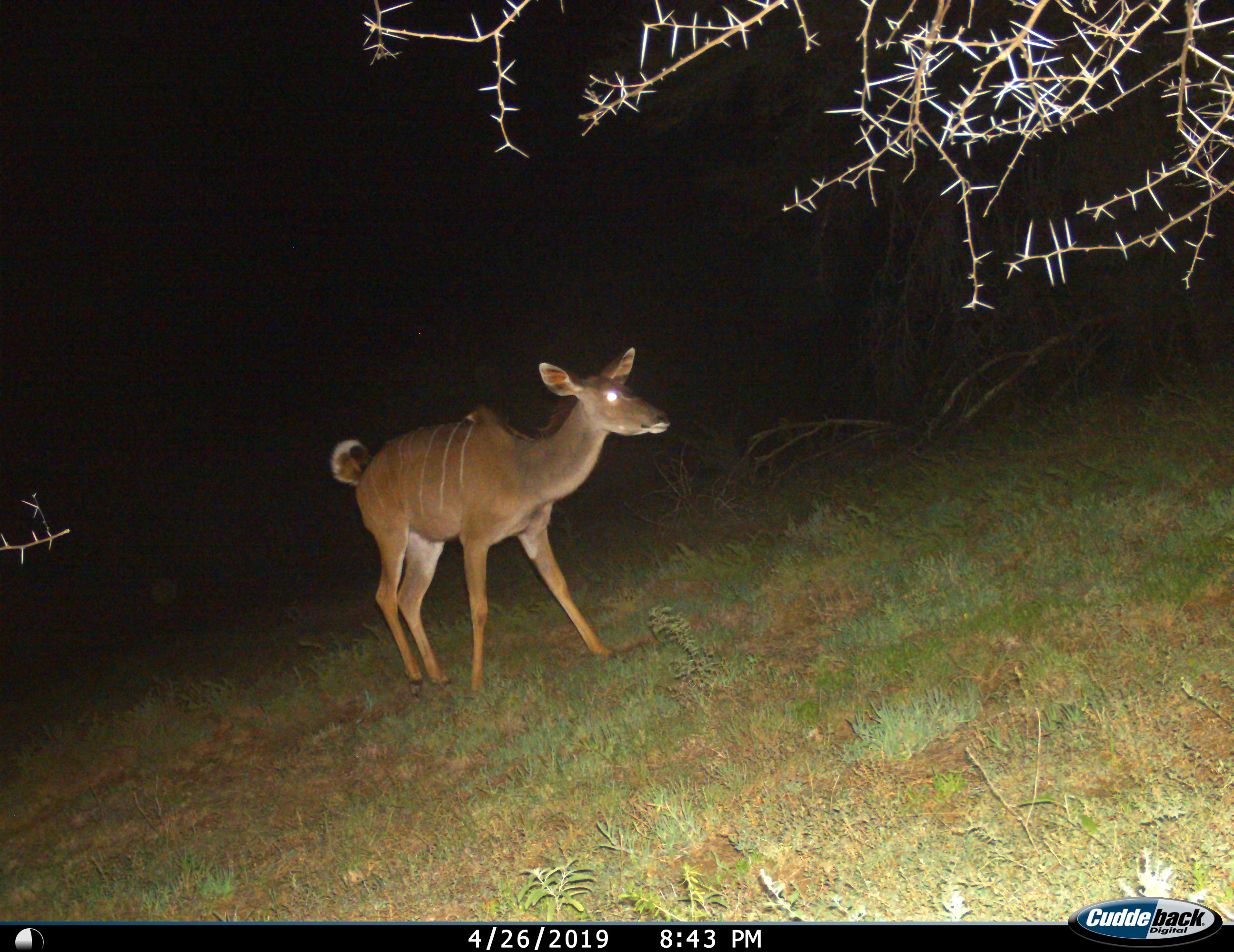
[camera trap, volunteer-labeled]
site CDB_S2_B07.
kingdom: Animalia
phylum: Chordata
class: Mammalia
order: Artiodactyla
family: Bovidae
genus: Tragelaphus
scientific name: Tragelaphus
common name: kudu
Kudu (Tragelaphus), count 1. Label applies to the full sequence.